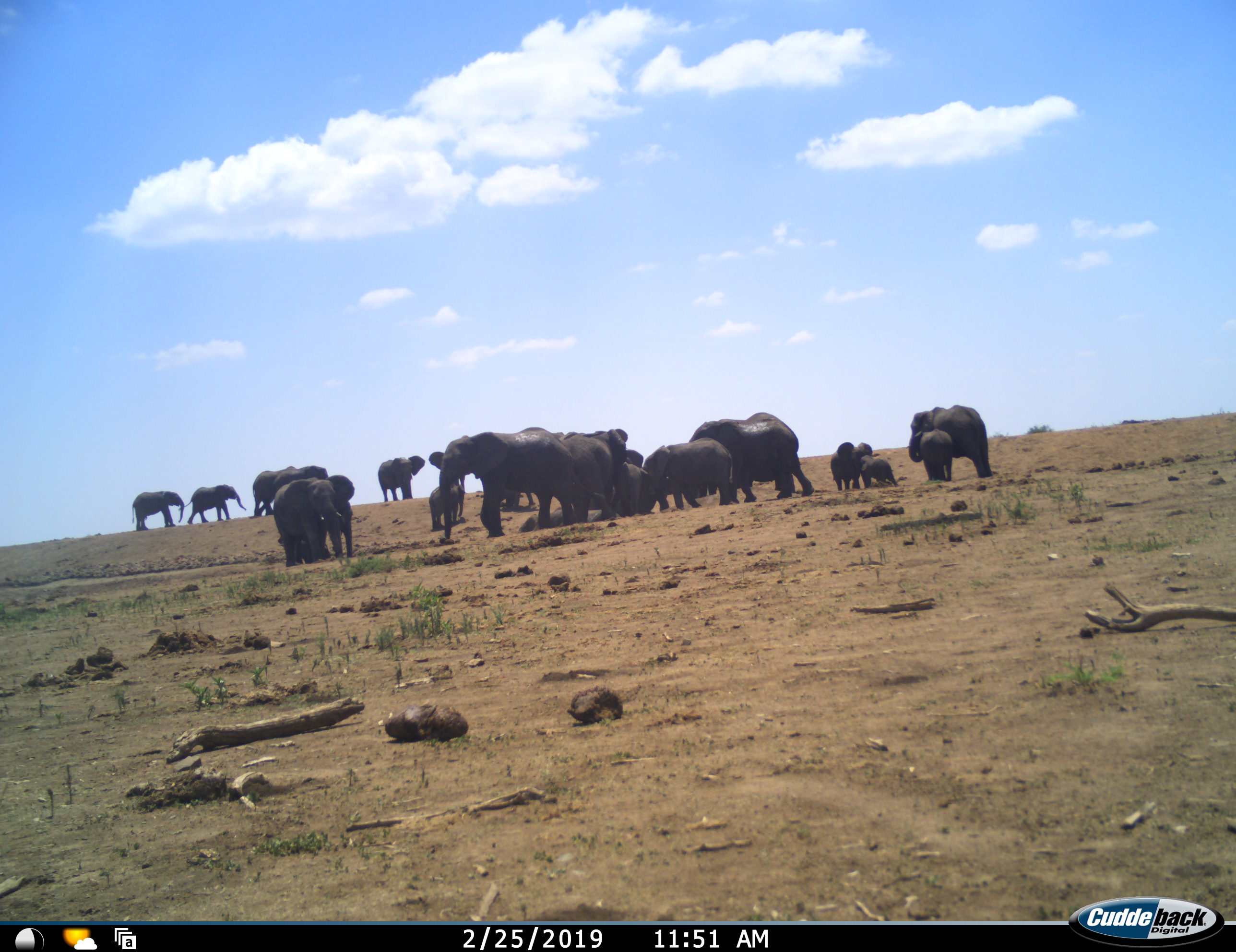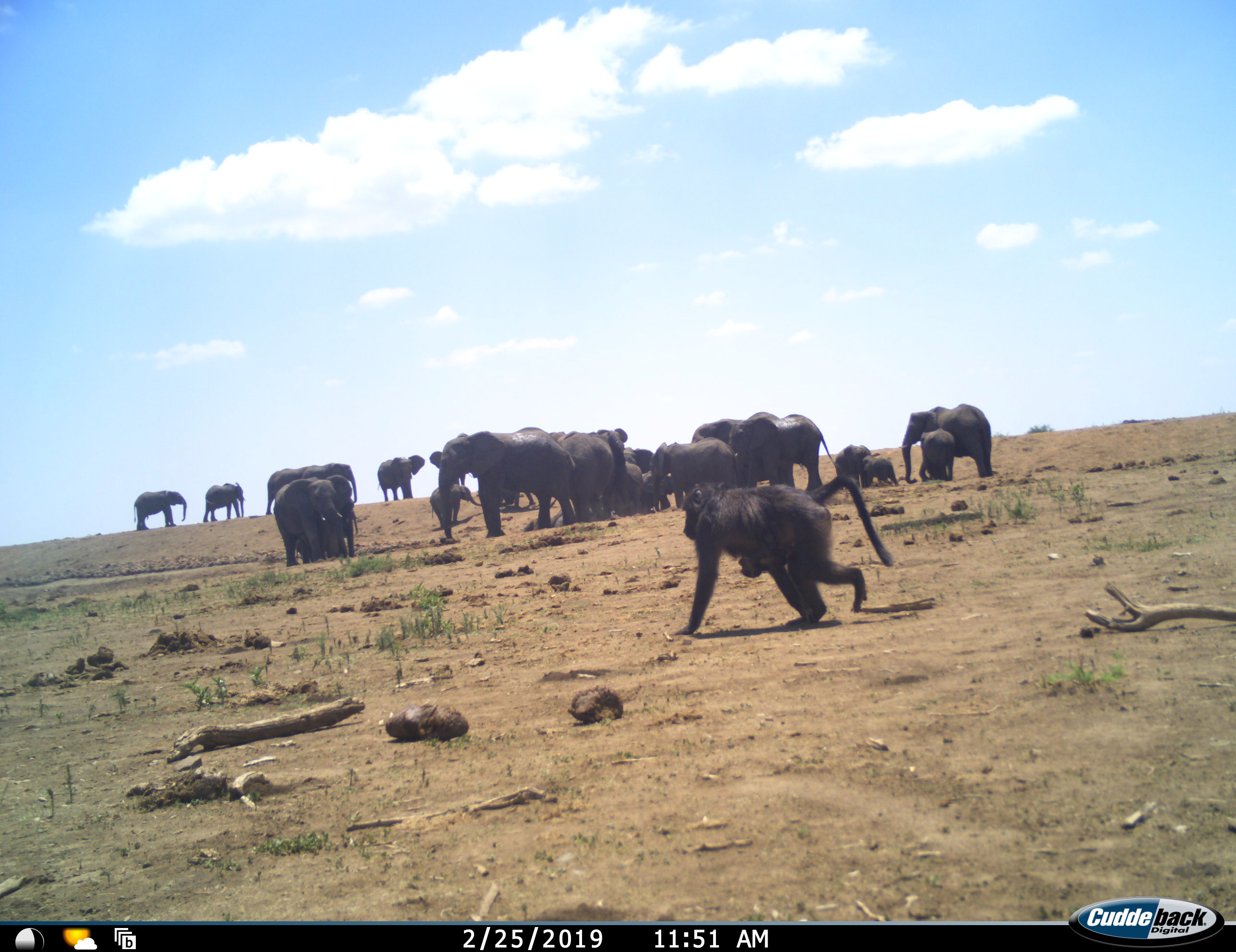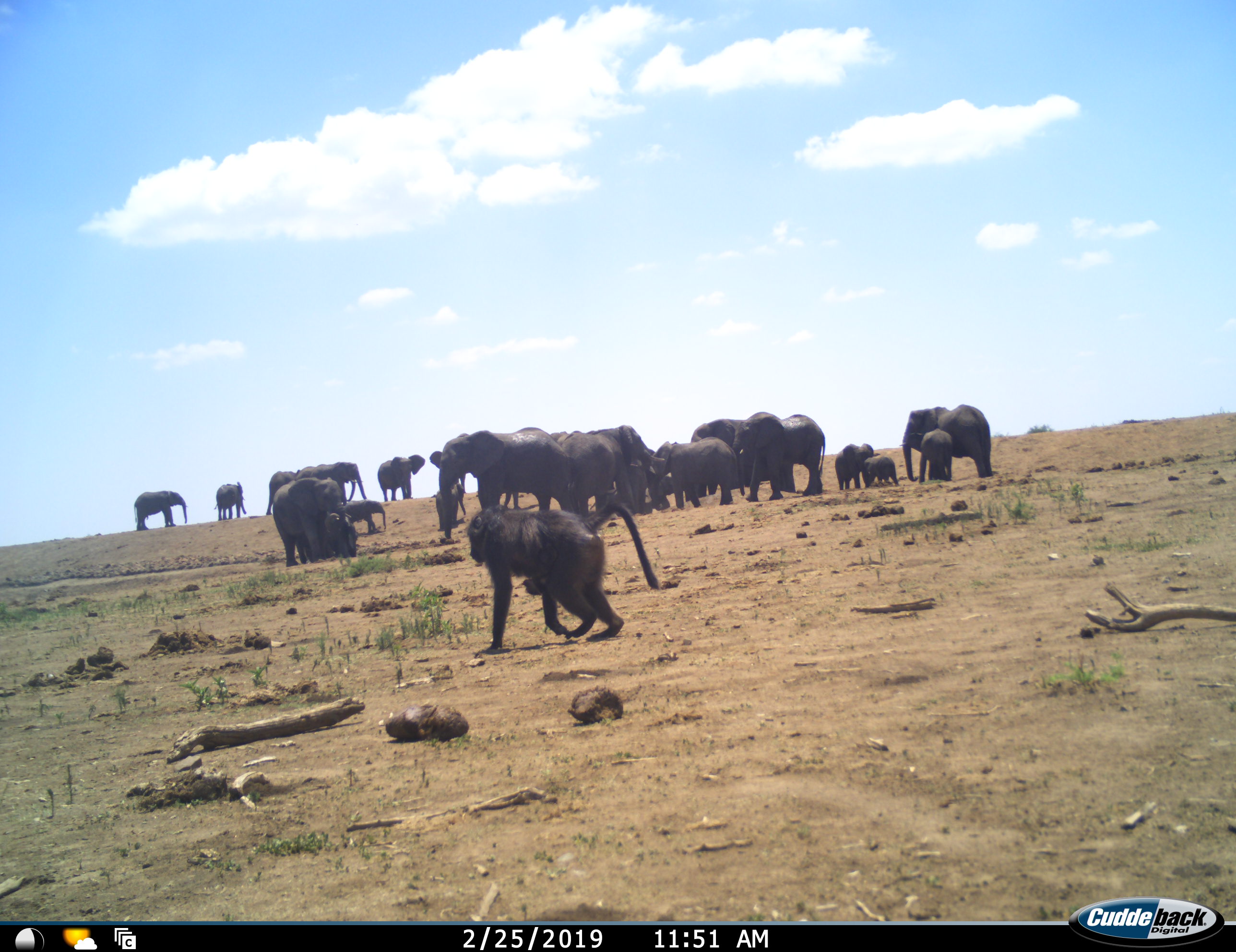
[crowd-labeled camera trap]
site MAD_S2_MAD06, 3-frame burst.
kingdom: Animalia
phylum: Chordata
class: Mammalia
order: Proboscidea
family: Elephantidae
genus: Loxodonta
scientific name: Loxodonta africana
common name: african bush elephant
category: elephant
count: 11-50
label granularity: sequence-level